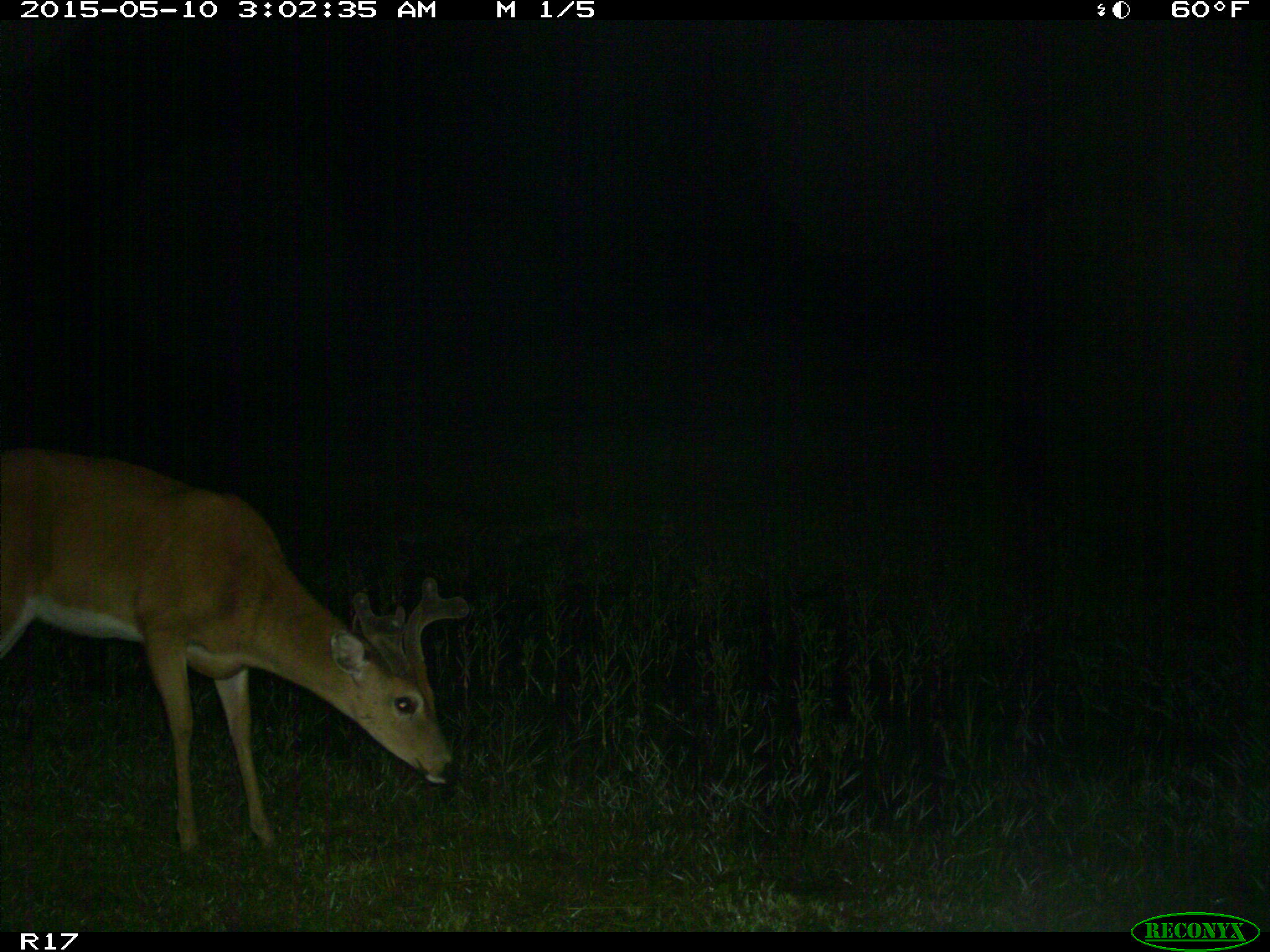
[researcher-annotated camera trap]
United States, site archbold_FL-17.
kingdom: Animalia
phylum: Chordata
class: Mammalia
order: Artiodactyla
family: Cervidae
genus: Odocoileus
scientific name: Odocoileus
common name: deer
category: unidentified deer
Unidentified deer (deer) (Odocoileus).